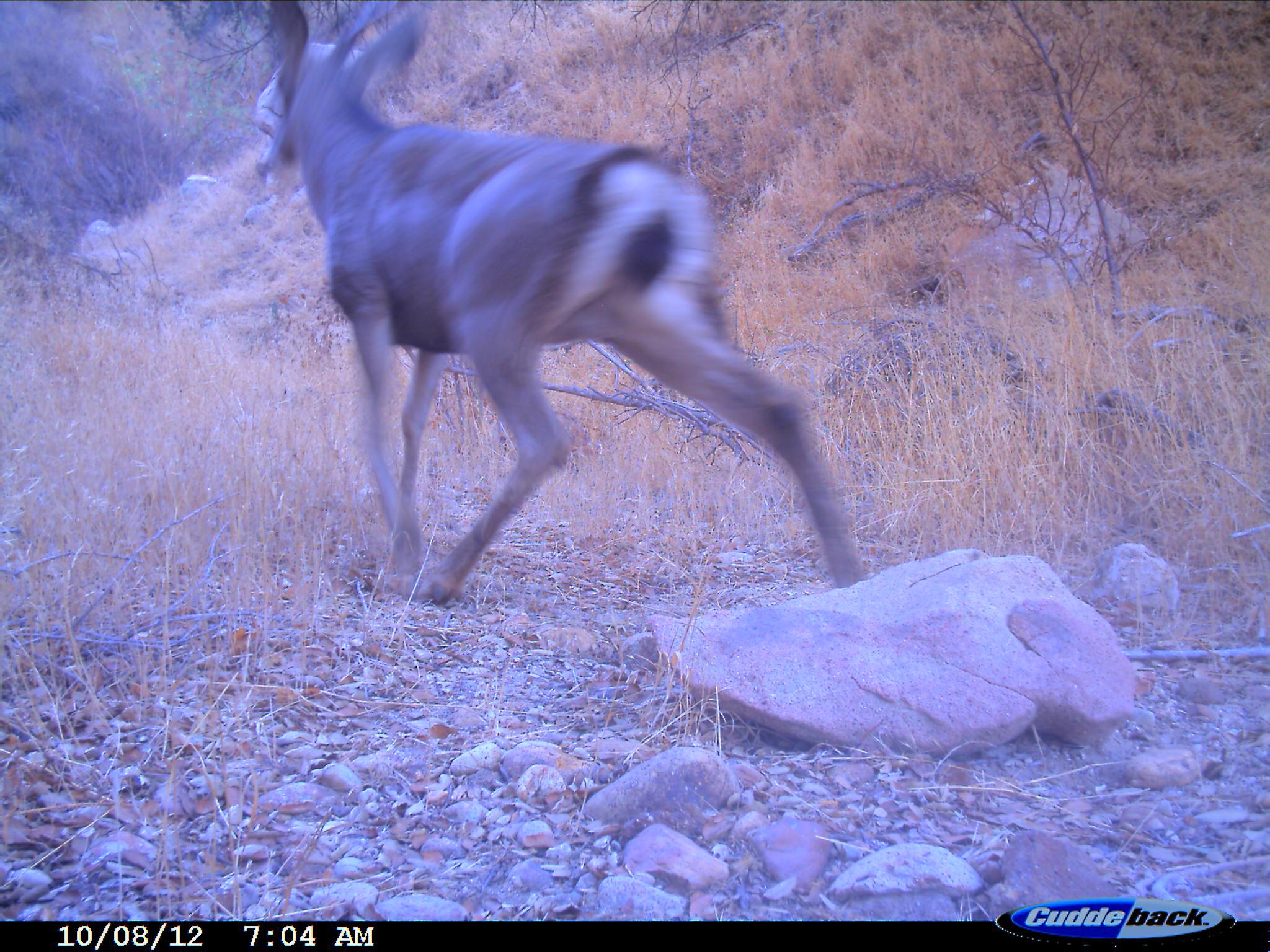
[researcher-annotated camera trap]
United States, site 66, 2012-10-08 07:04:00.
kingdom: Animalia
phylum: Chordata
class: Mammalia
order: Artiodactyla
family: Cervidae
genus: Odocoileus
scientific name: Odocoileus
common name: deer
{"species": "deer (Odocoileus)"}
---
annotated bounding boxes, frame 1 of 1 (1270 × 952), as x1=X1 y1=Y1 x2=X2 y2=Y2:
deer: x1=251 y1=0 x2=869 y2=606